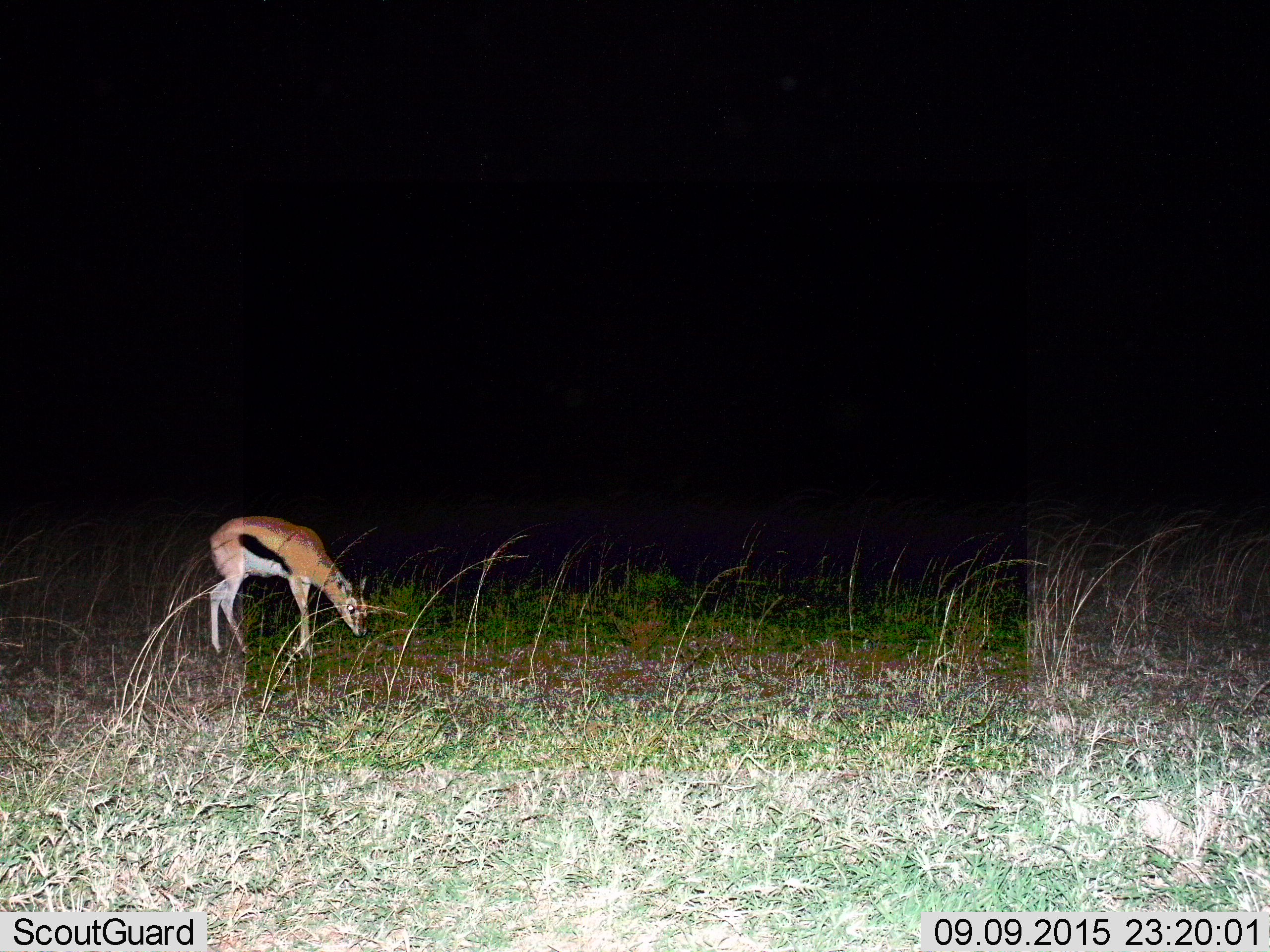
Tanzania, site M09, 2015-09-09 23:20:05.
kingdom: Animalia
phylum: Chordata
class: Mammalia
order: Artiodactyla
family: Bovidae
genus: Eudorcas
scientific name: Eudorcas thomsonii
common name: thomson's gazelle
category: gazellethomsons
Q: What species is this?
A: Gazellethomsons (thomson's gazelle) (Eudorcas thomsonii).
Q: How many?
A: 1.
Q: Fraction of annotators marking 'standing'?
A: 33%.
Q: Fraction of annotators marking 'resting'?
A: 0%.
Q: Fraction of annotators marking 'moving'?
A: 22%.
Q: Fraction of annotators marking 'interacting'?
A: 0%.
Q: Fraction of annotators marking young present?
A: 0%.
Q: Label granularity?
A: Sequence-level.